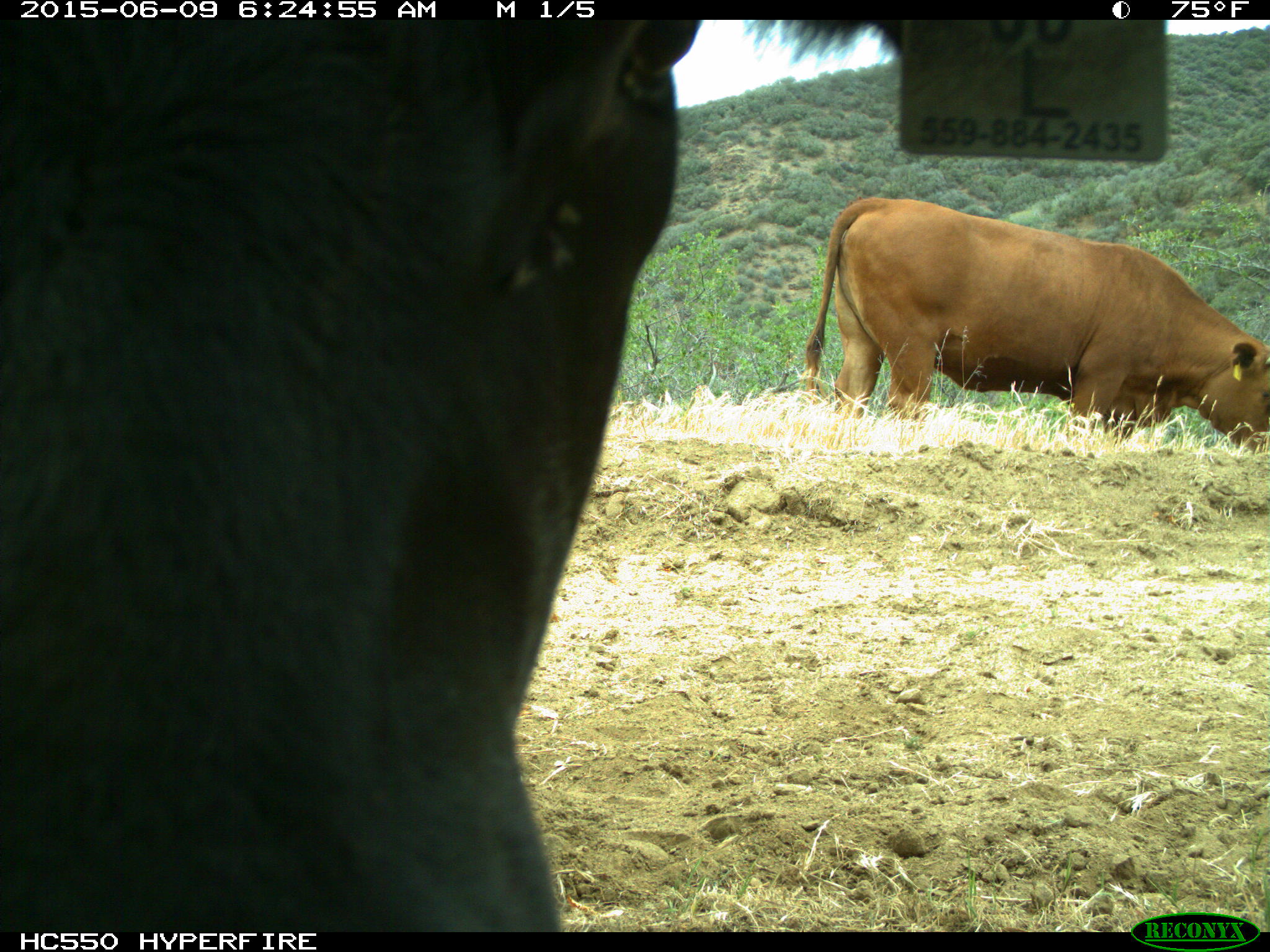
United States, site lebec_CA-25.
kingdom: Animalia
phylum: Chordata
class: Mammalia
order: Artiodactyla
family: Bovidae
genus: Bos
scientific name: Bos taurus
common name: domestic cow